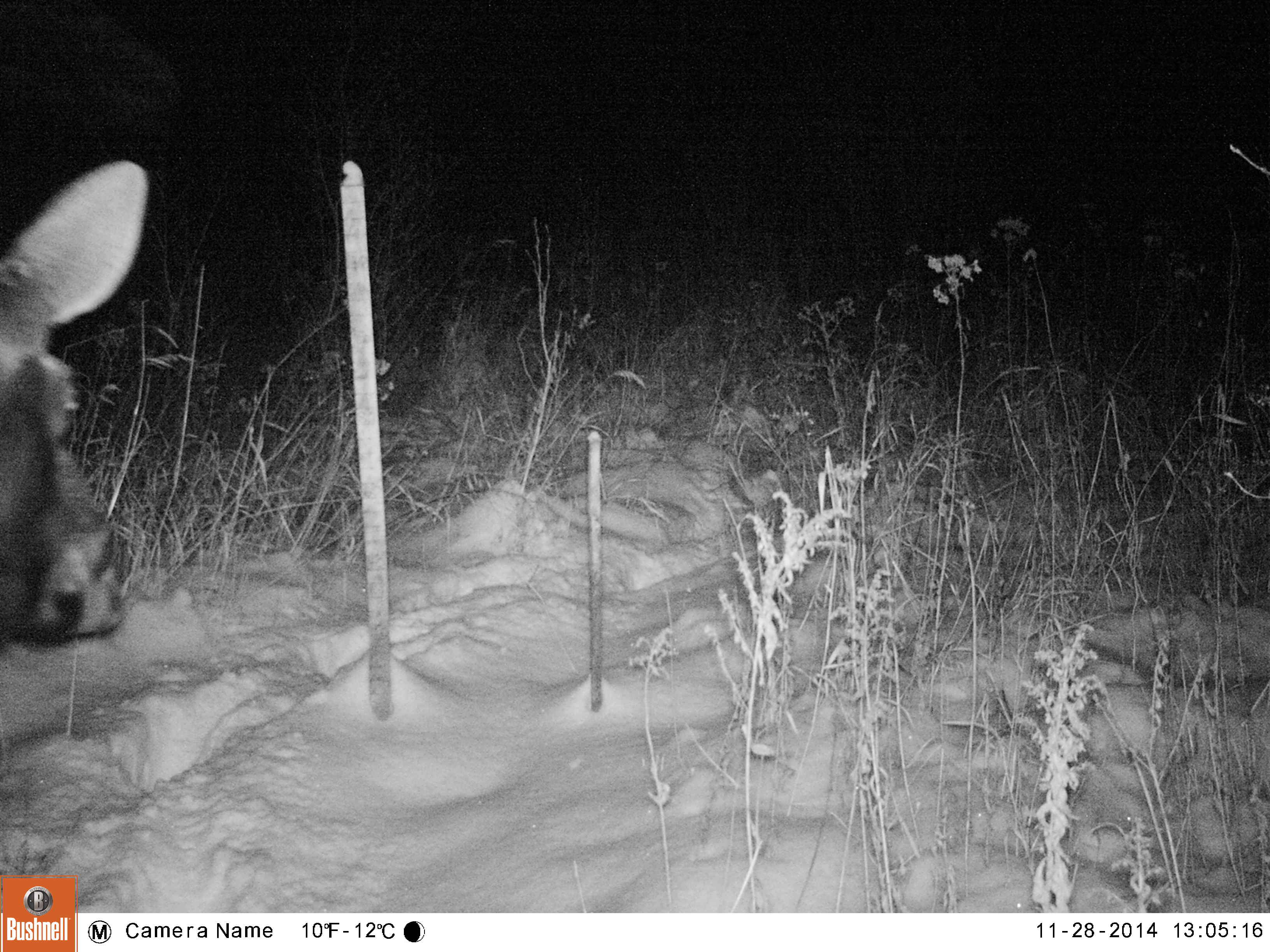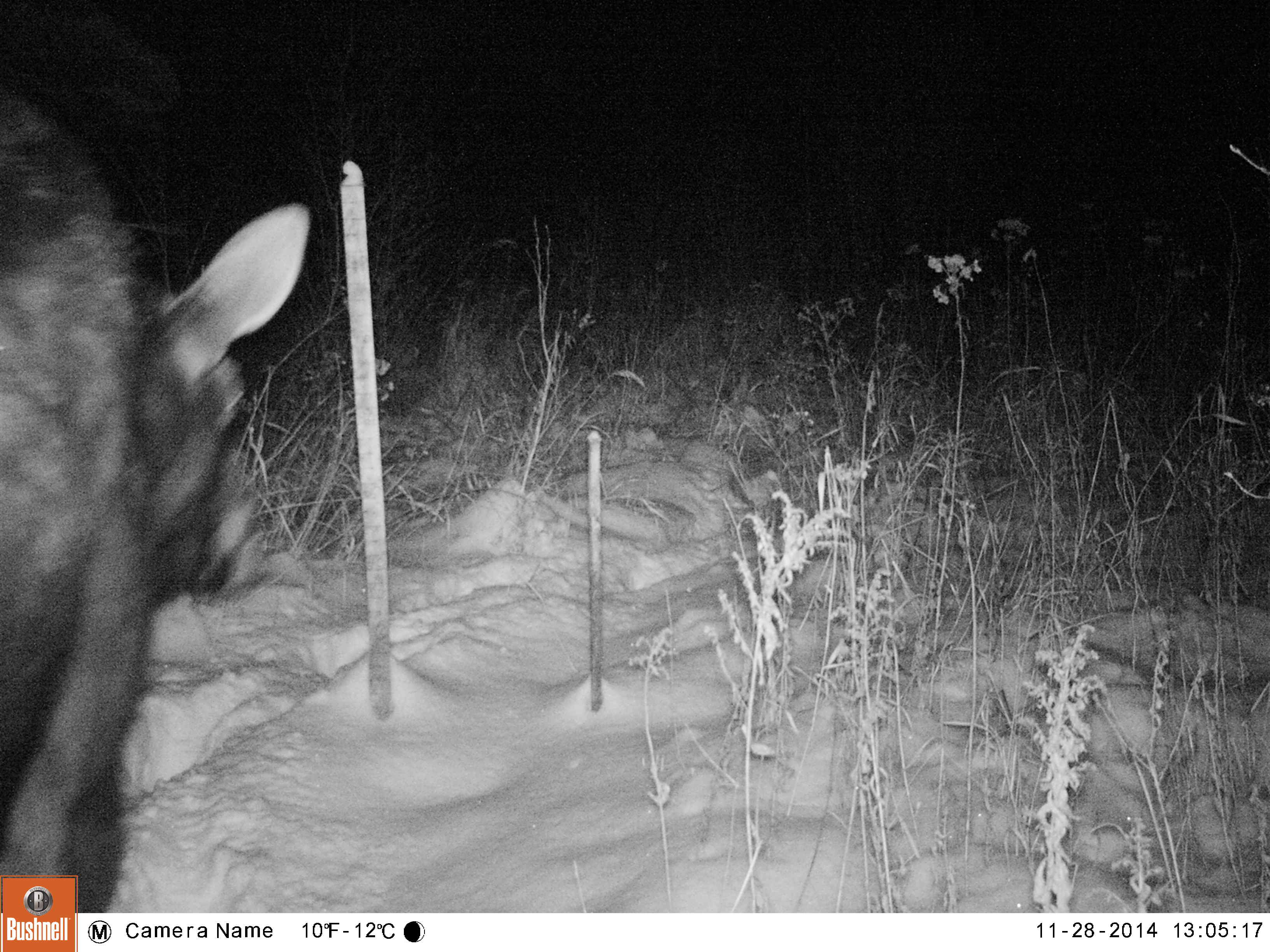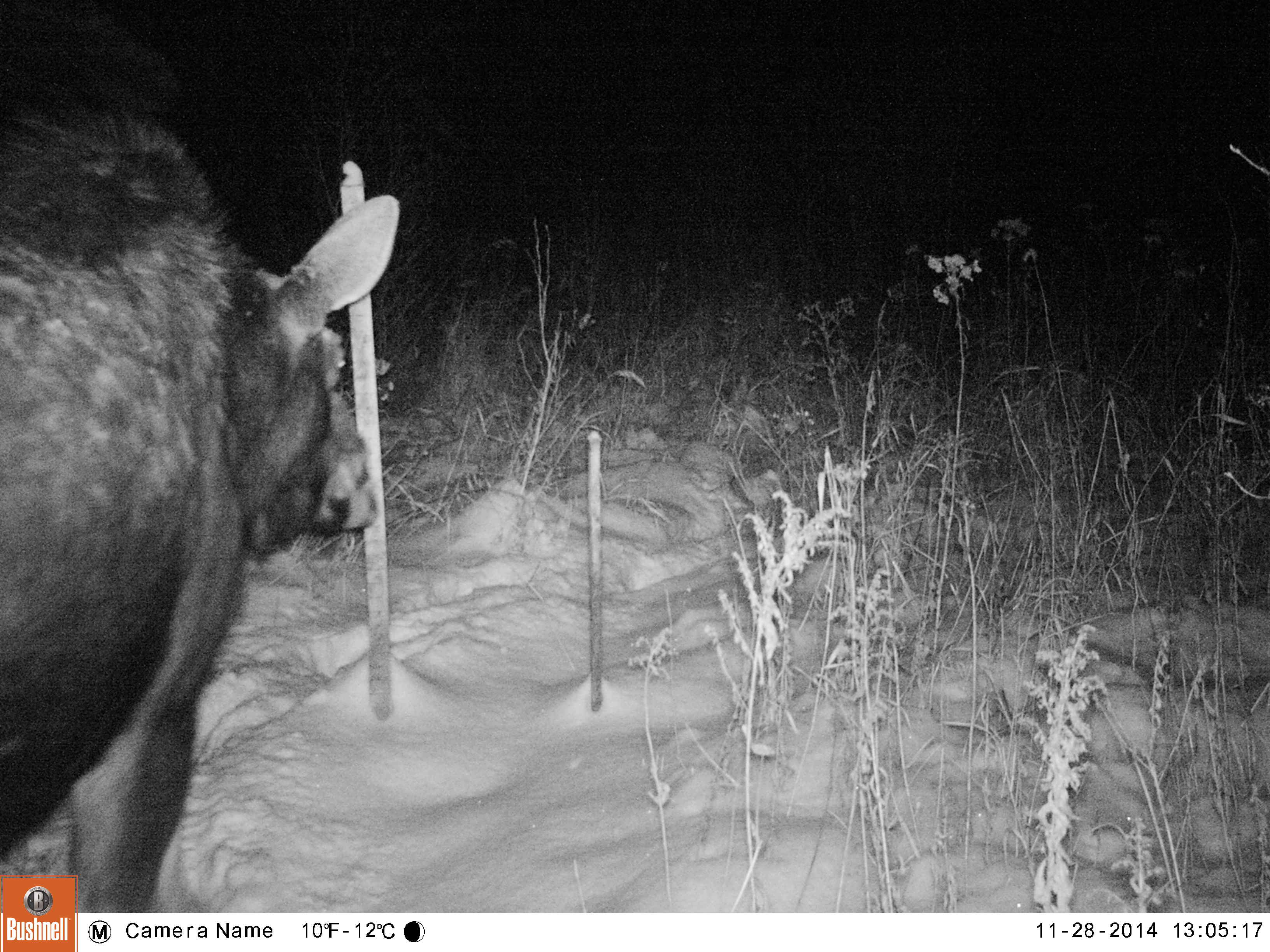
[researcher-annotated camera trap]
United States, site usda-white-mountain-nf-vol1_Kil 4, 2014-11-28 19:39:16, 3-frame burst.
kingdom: Animalia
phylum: Chordata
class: Mammalia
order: Artiodactyla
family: Cervidae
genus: Alces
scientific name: Alces alces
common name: moose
Moose (Alces alces).